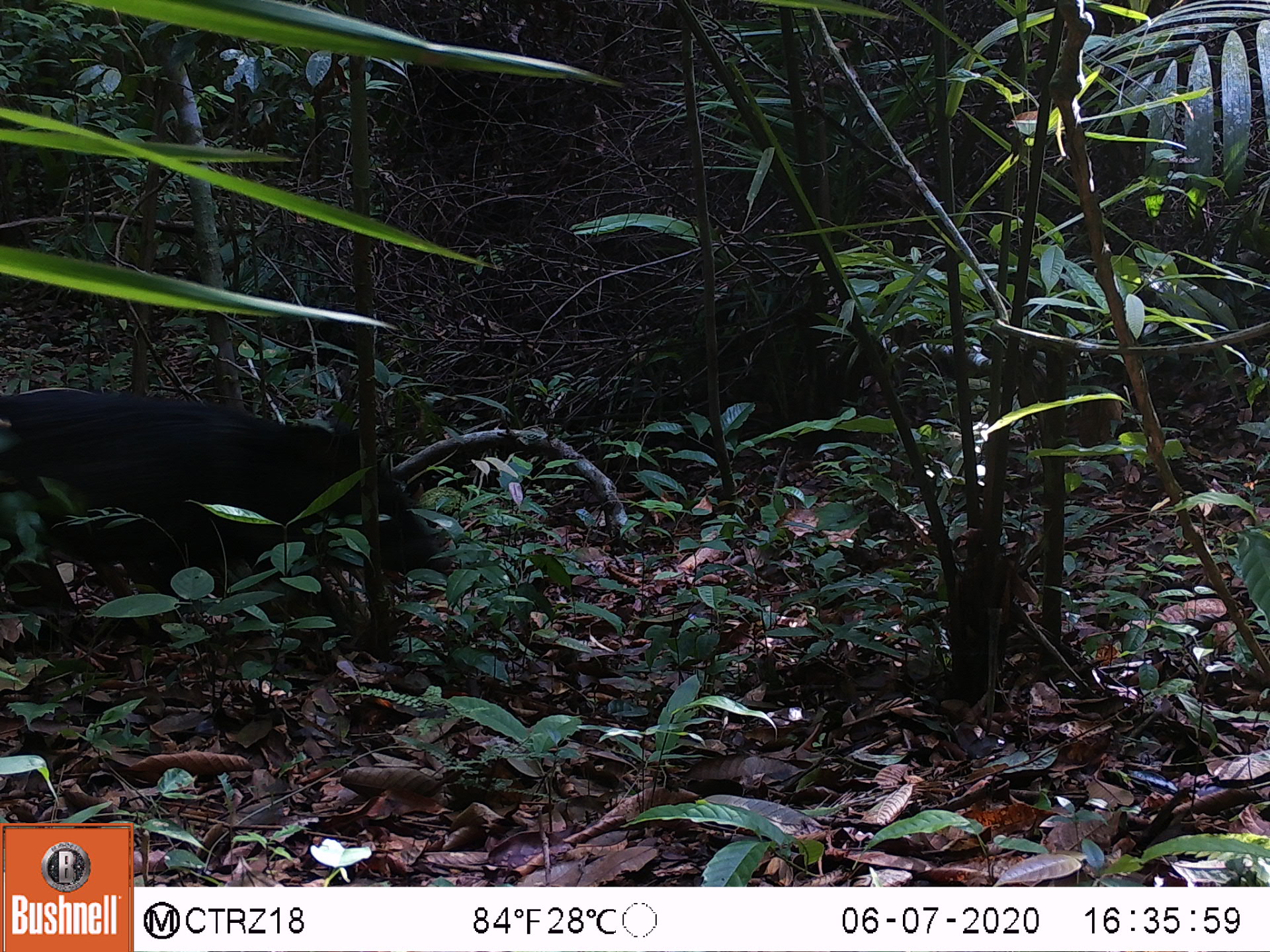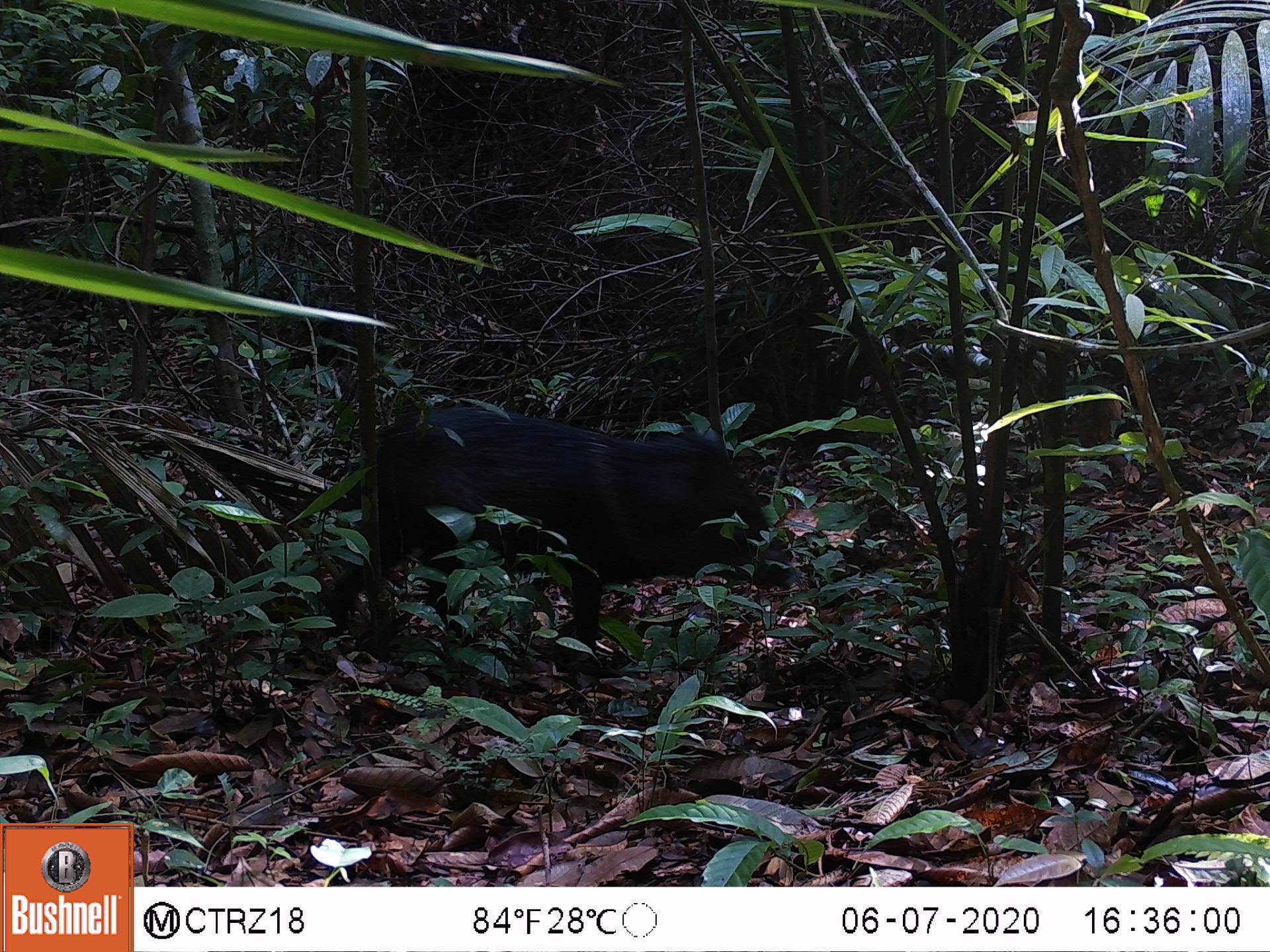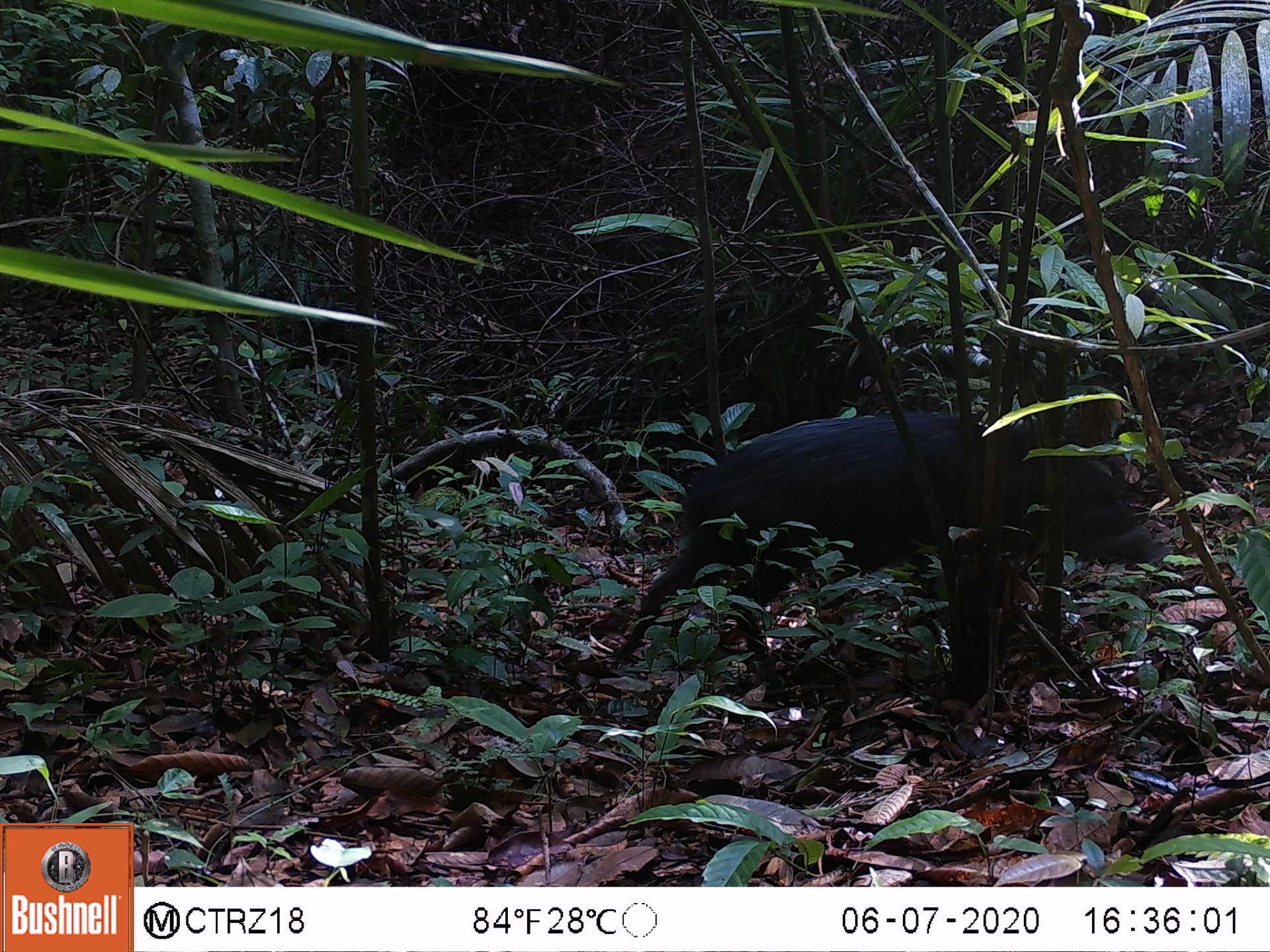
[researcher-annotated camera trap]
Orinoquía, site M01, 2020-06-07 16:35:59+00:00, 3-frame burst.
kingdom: Animalia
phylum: Chordata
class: Mammalia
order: Artiodactyla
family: Tayassuidae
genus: Pecari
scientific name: Pecari tajacu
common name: collared peccary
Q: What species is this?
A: Collared peccary (Pecari tajacu).